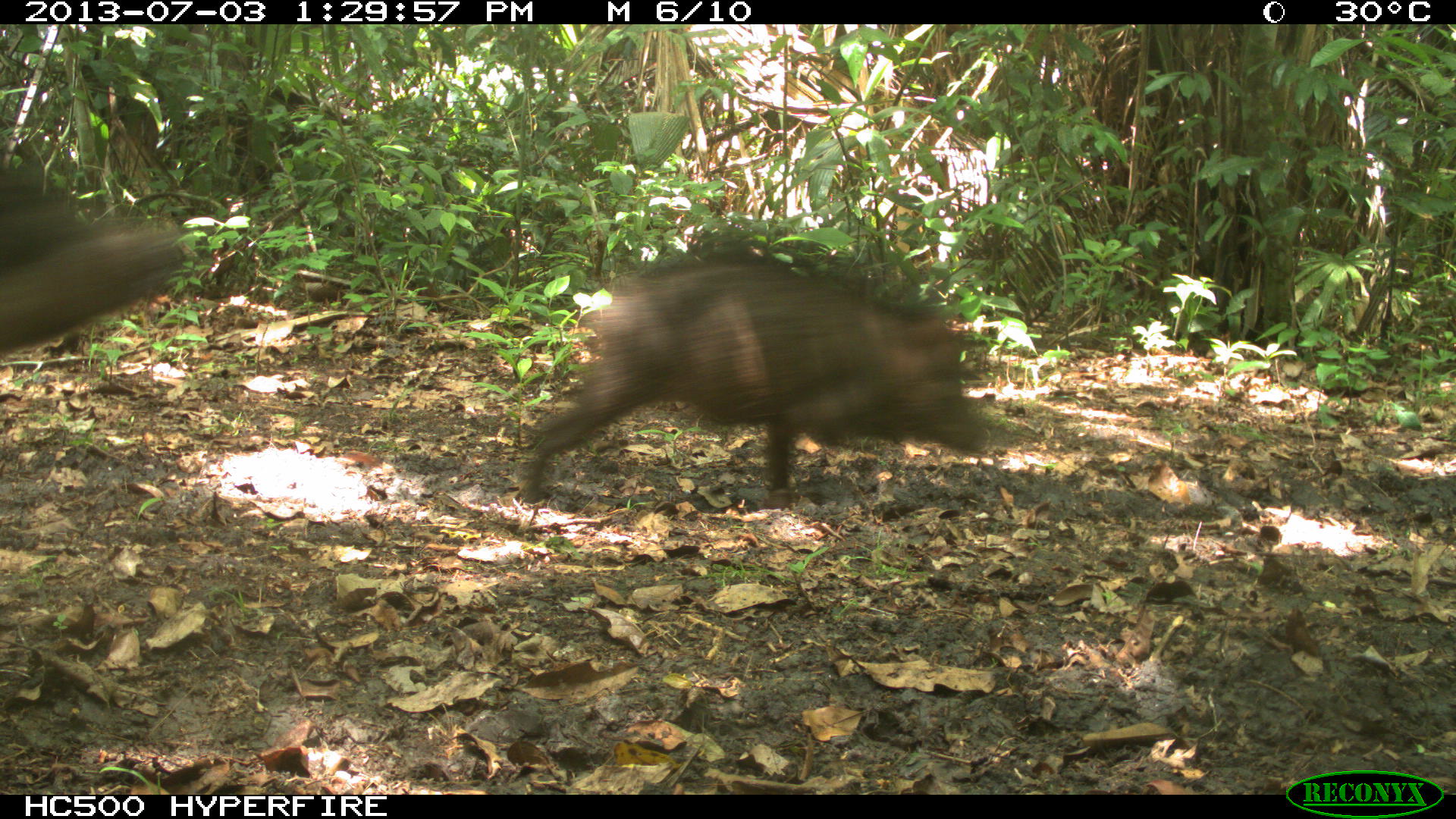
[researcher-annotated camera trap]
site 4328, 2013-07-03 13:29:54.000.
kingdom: Animalia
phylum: Chordata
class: Mammalia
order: Artiodactyla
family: Tayassuidae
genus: Tayassu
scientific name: Tayassu pecari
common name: white-lipped peccary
Tayassu pecari (white-lipped peccary), count 11.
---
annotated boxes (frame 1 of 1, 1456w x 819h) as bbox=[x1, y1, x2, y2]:
tayassu pecari: bbox=[518, 247, 995, 508]; bbox=[0, 161, 187, 358]